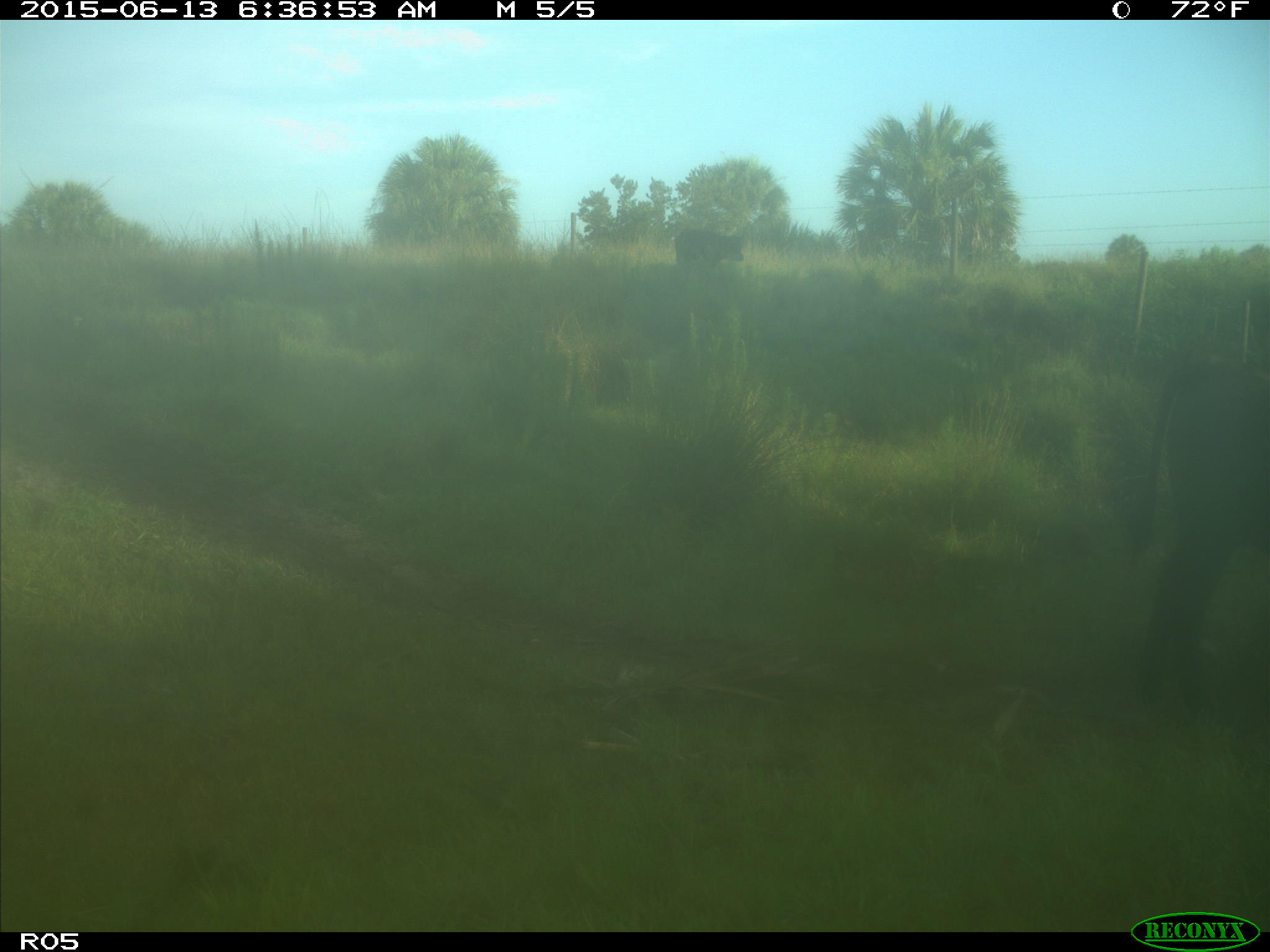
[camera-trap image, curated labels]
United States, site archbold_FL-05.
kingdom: Animalia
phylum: Chordata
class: Mammalia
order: Artiodactyla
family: Bovidae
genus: Bos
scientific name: Bos taurus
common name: domestic cow